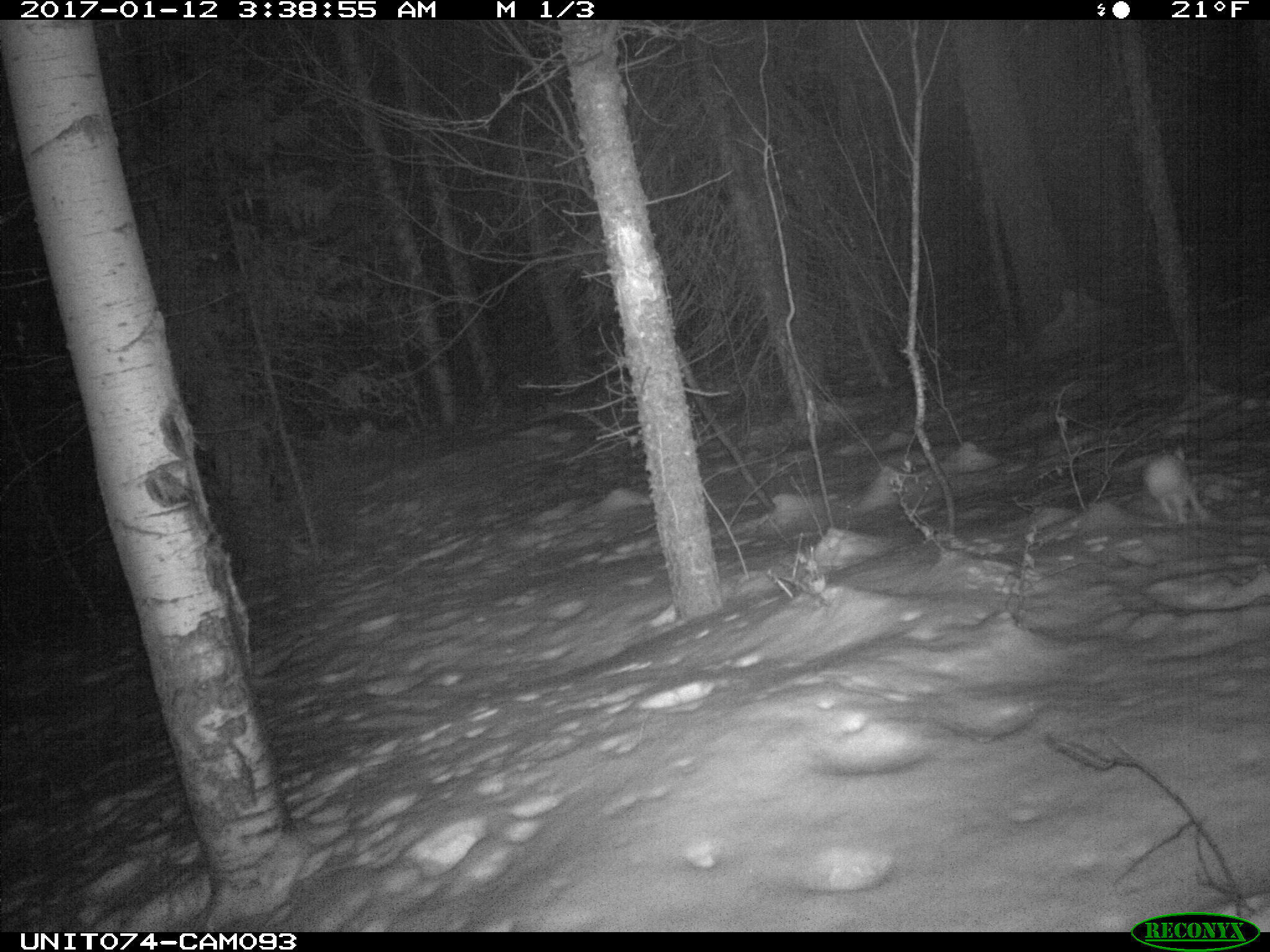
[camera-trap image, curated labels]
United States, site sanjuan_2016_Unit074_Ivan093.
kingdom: Animalia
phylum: Chordata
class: Mammalia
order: Lagomorpha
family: Leporidae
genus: Lepus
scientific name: Lepus americanus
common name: snowshoe hare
Lepus americanus (snowshoe hare).